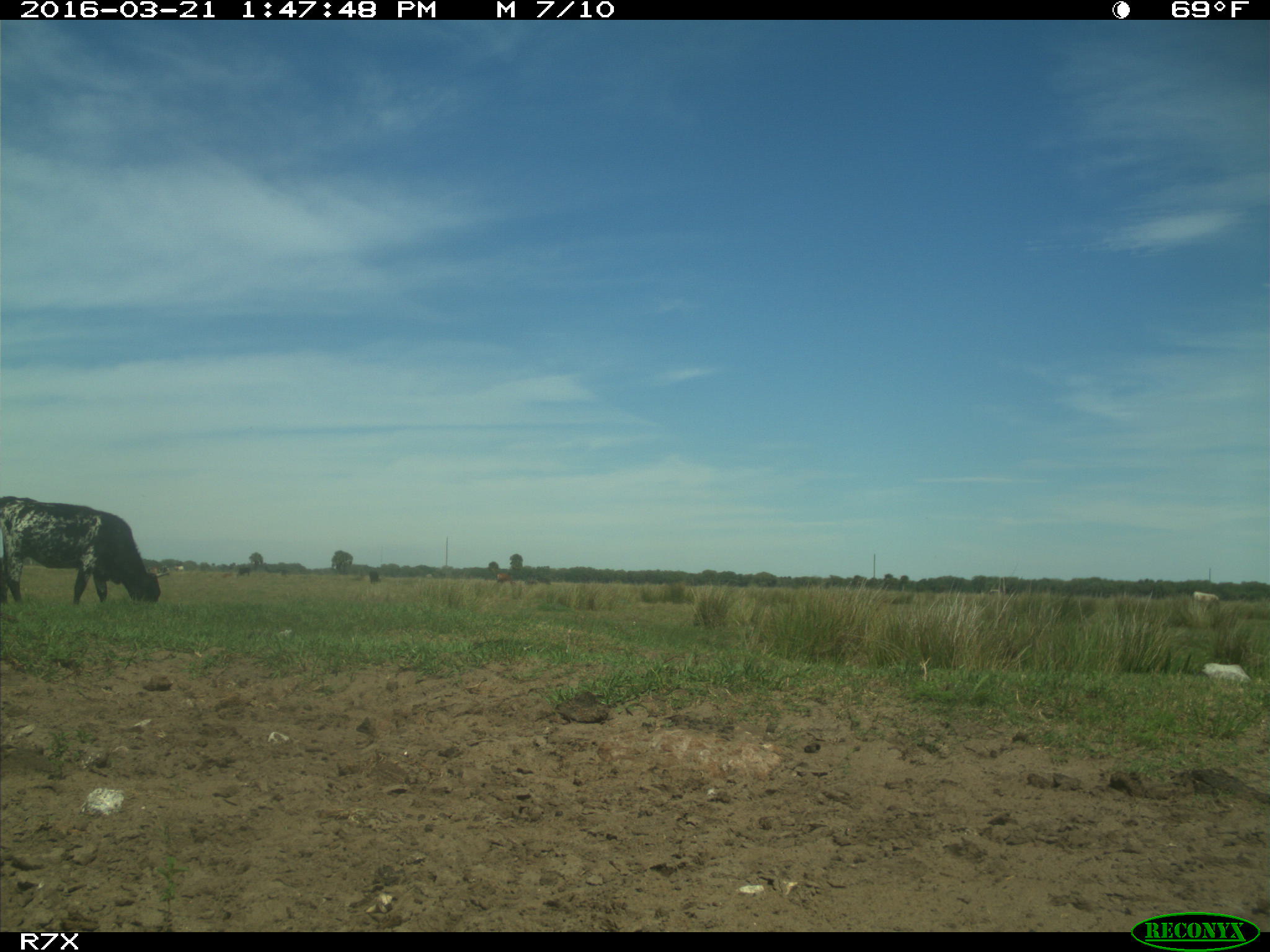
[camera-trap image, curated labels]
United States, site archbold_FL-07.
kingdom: Animalia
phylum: Chordata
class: Mammalia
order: Artiodactyla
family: Bovidae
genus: Bos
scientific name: Bos taurus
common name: domestic cow